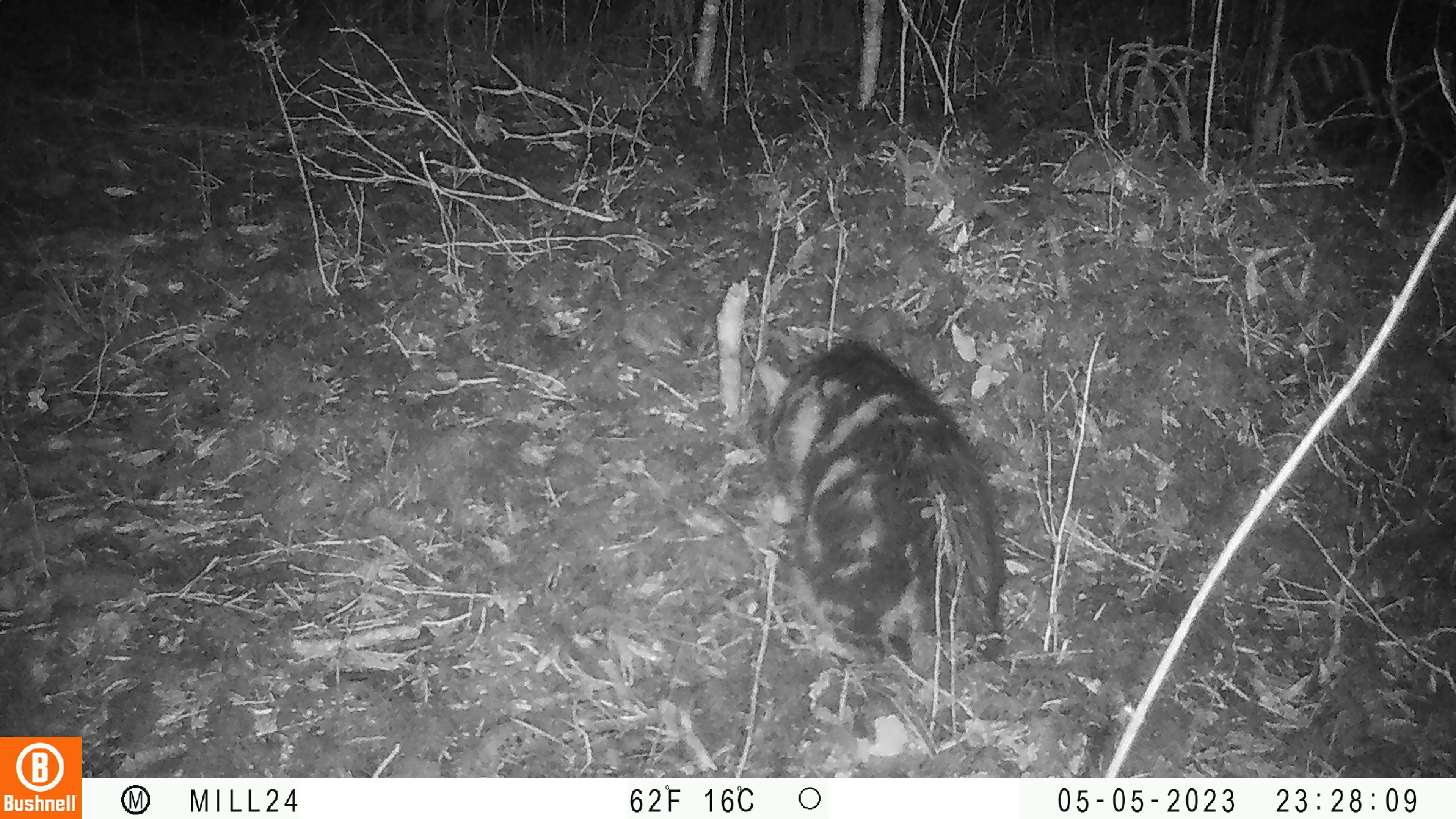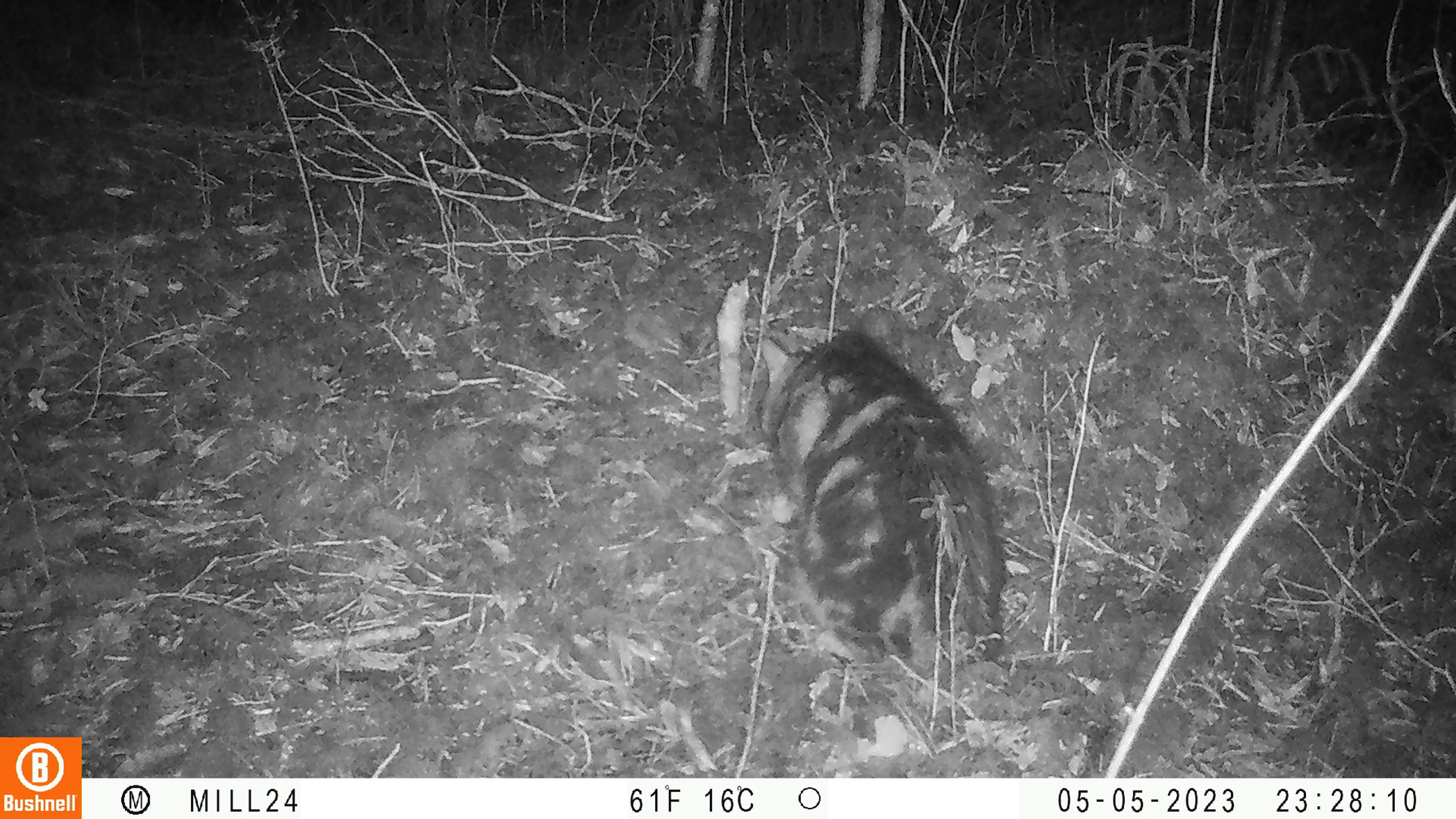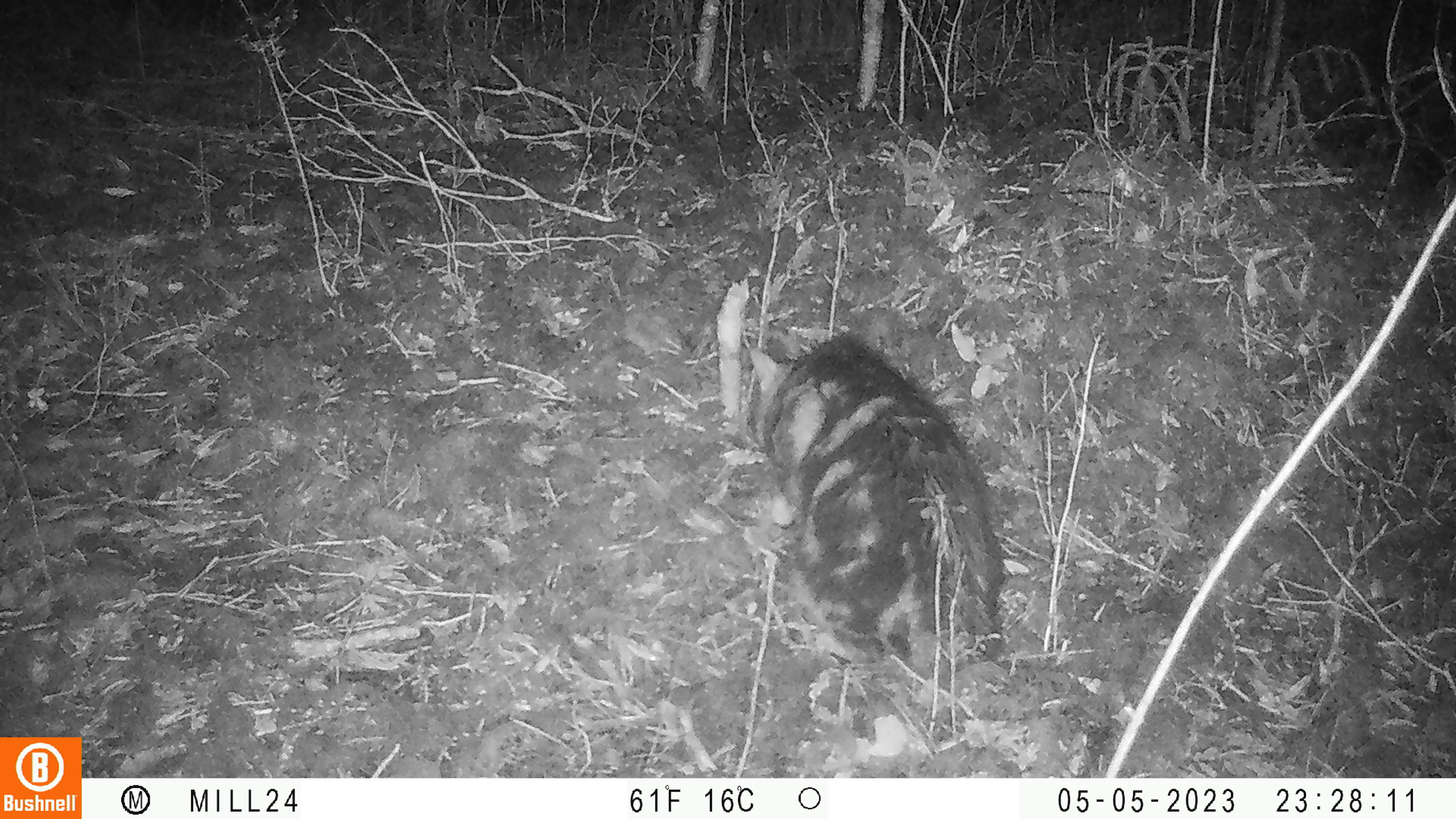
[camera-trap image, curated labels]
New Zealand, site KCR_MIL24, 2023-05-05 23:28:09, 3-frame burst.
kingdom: Animalia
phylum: Chordata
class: Mammalia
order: Carnivora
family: Felidae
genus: Felis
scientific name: Felis catus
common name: domestic cat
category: cat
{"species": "cat (domestic cat) (Felis catus)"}